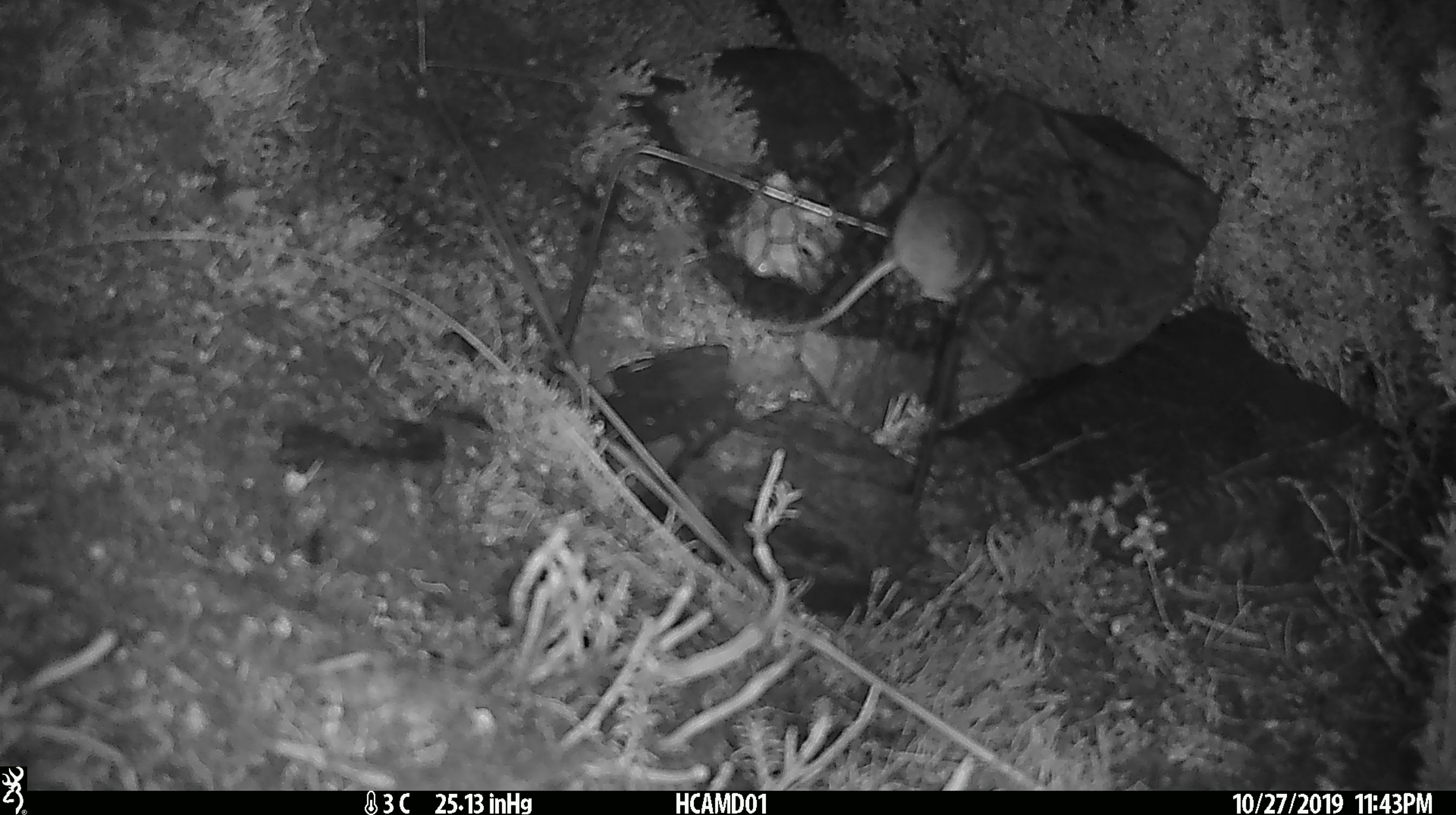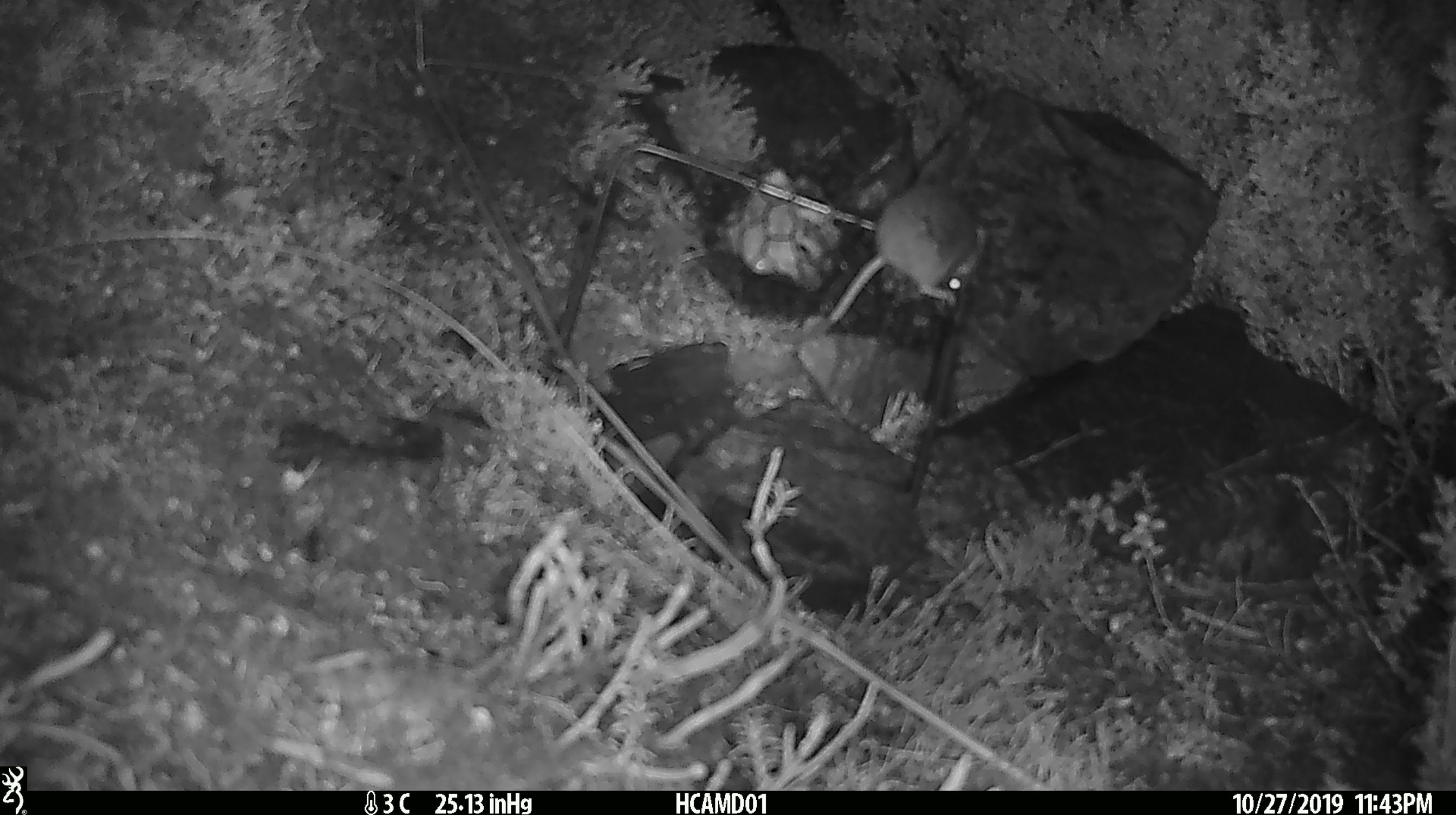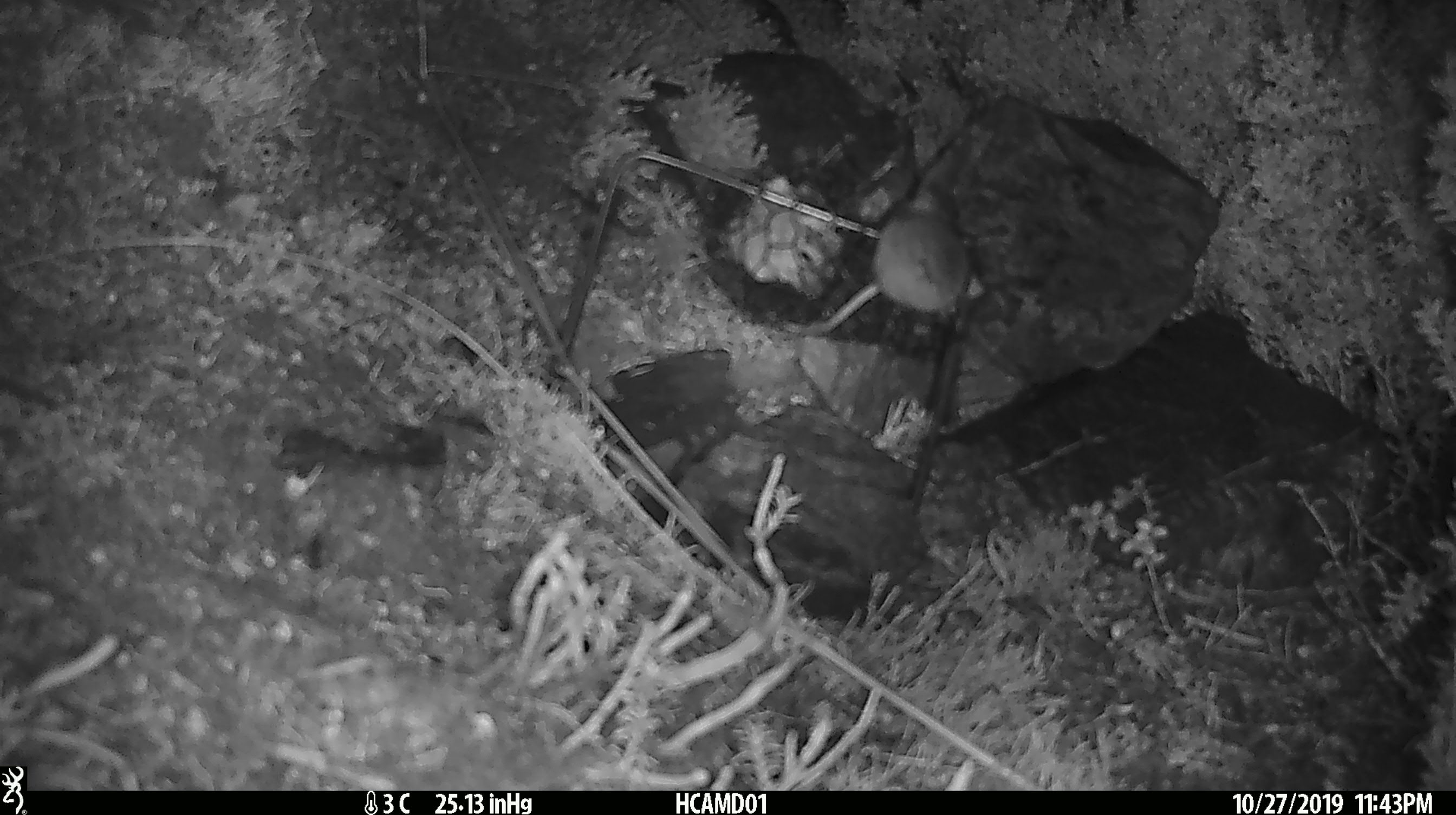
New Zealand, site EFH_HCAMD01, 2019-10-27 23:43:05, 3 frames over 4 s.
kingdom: Animalia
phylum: Chordata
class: Mammalia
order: Rodentia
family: Muridae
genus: Mus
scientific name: Mus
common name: mouse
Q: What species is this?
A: Mouse (Mus).